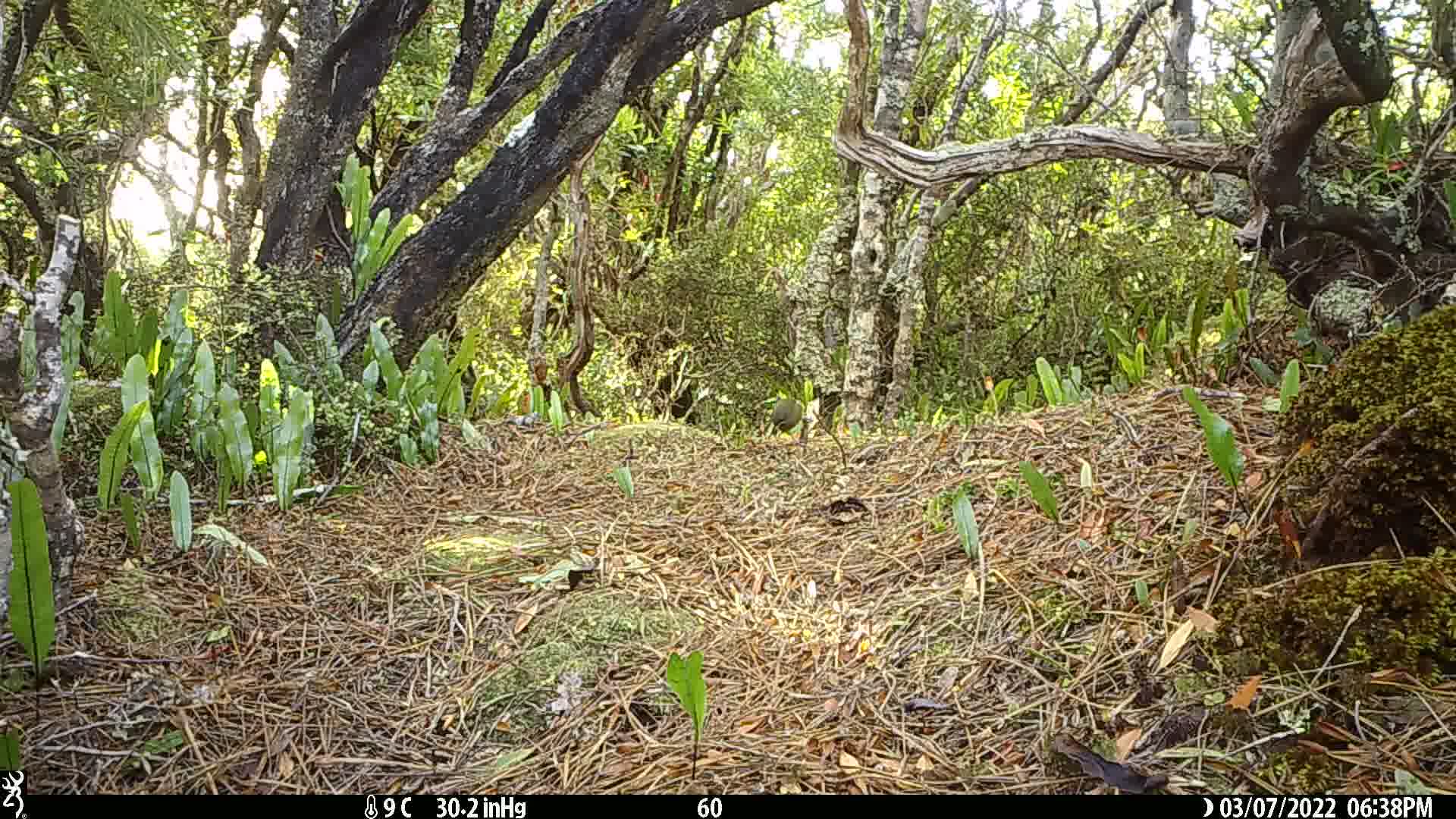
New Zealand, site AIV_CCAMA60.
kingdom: Animalia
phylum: Chordata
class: Aves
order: Passeriformes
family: Meliphagidae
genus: Anthornis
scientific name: Anthornis melanura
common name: new zealand bellbird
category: bellbird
Bellbird (new zealand bellbird) (Anthornis melanura).